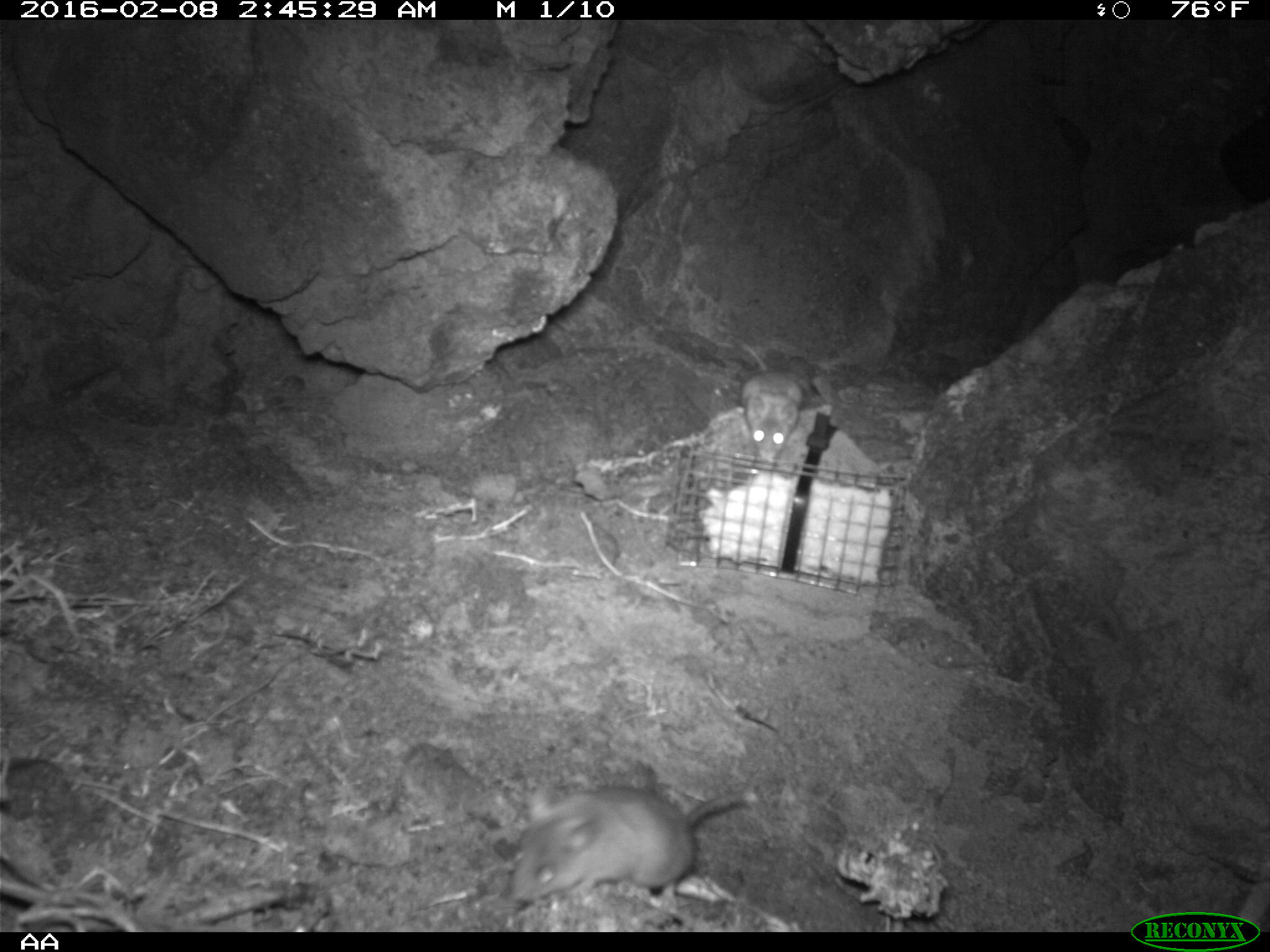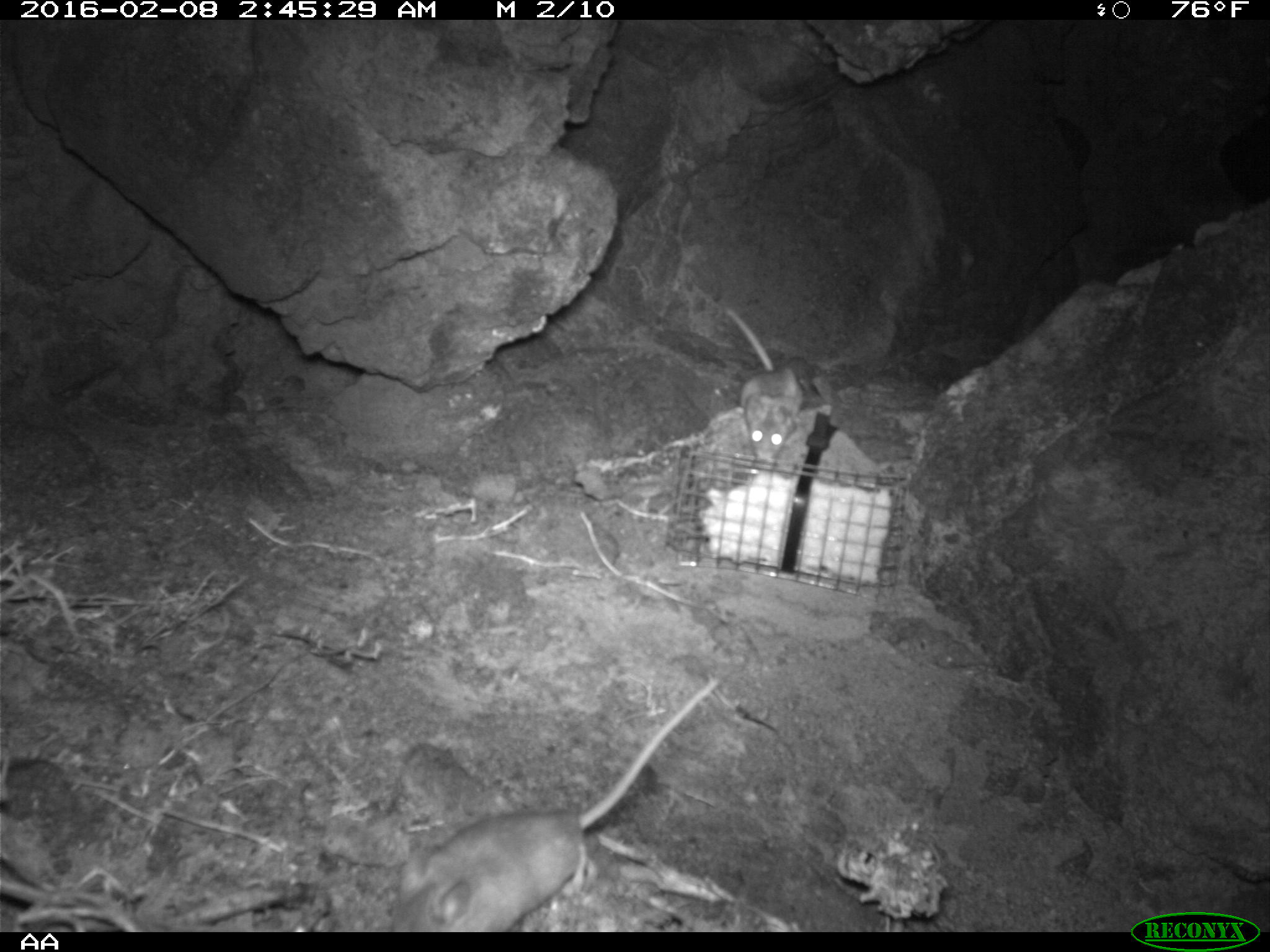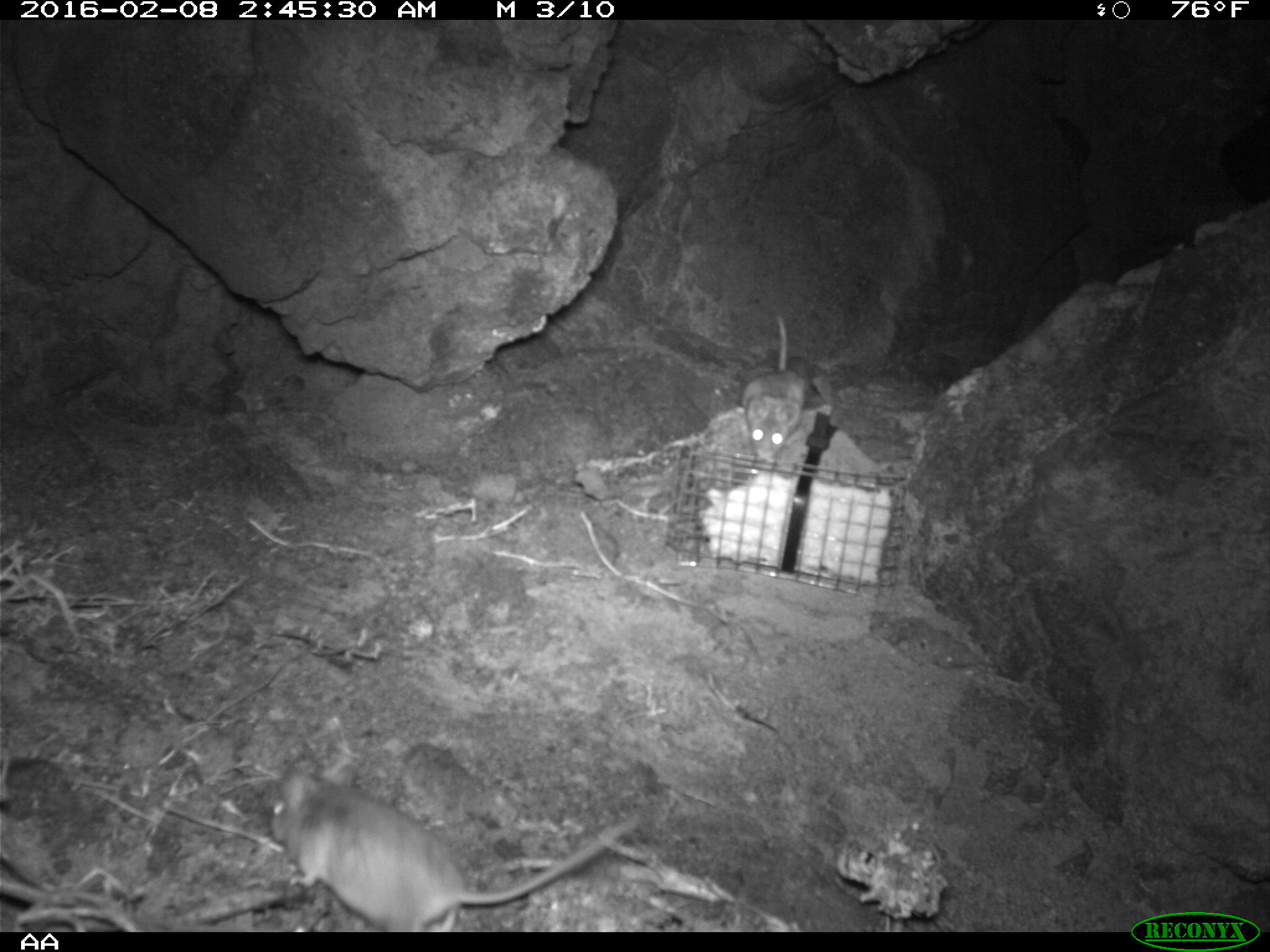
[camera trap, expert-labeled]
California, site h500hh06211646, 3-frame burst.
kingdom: Animalia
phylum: Chordata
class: Mammalia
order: Rodentia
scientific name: Rodentia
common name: rodent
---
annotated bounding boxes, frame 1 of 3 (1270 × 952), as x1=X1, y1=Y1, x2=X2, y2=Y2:
rodent: x1=505, y1=782, x2=759, y2=909; x1=725, y1=335, x2=807, y2=459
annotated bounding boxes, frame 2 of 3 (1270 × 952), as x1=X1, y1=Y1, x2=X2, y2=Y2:
rodent: x1=394, y1=677, x2=719, y2=930; x1=720, y1=302, x2=803, y2=470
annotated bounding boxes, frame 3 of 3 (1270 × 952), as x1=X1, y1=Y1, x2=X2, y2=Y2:
rodent: x1=268, y1=757, x2=637, y2=932; x1=737, y1=314, x2=804, y2=458